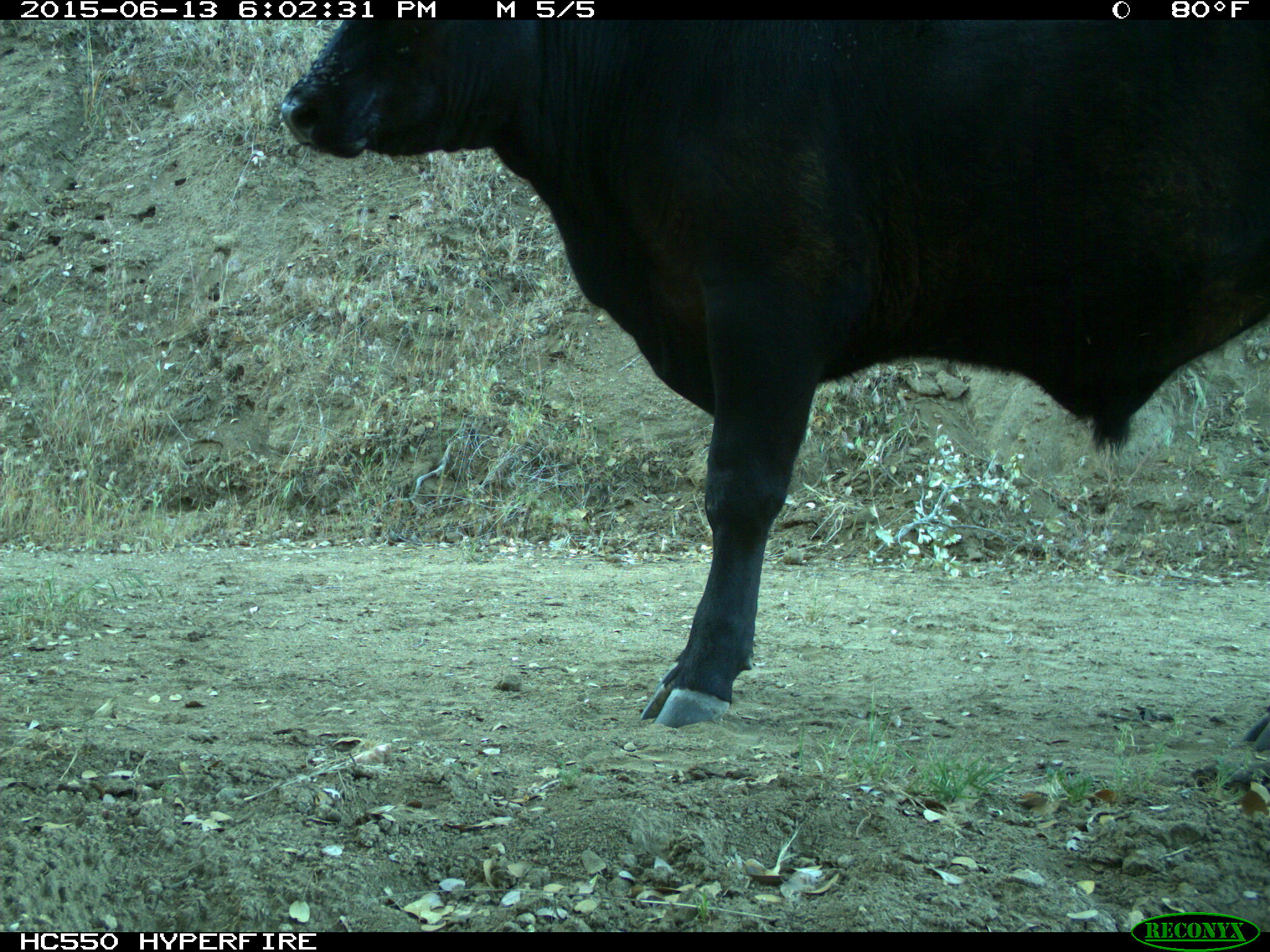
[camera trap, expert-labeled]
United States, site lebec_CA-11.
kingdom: Animalia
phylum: Chordata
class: Mammalia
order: Artiodactyla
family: Bovidae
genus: Bos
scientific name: Bos taurus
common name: domestic cow